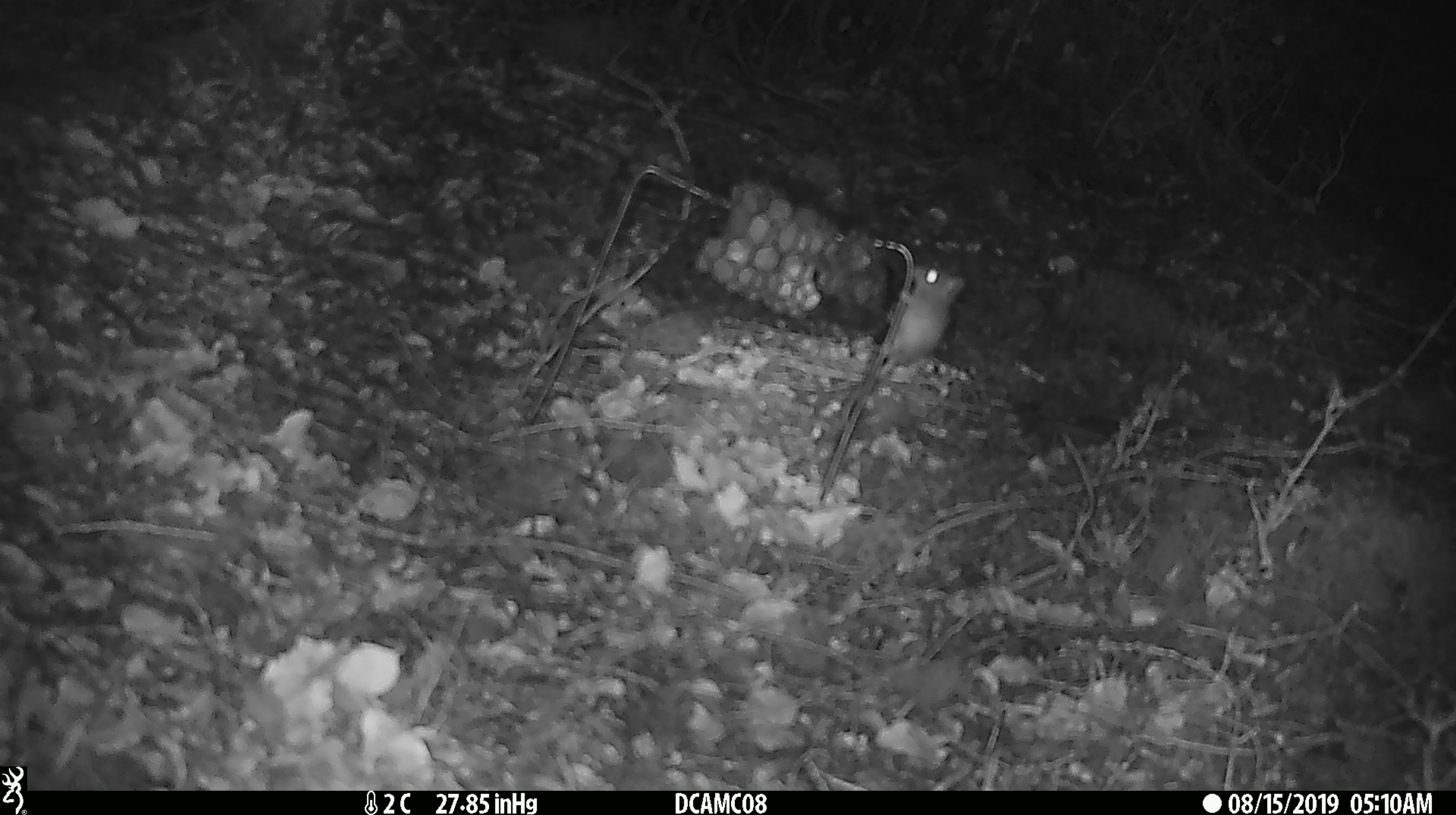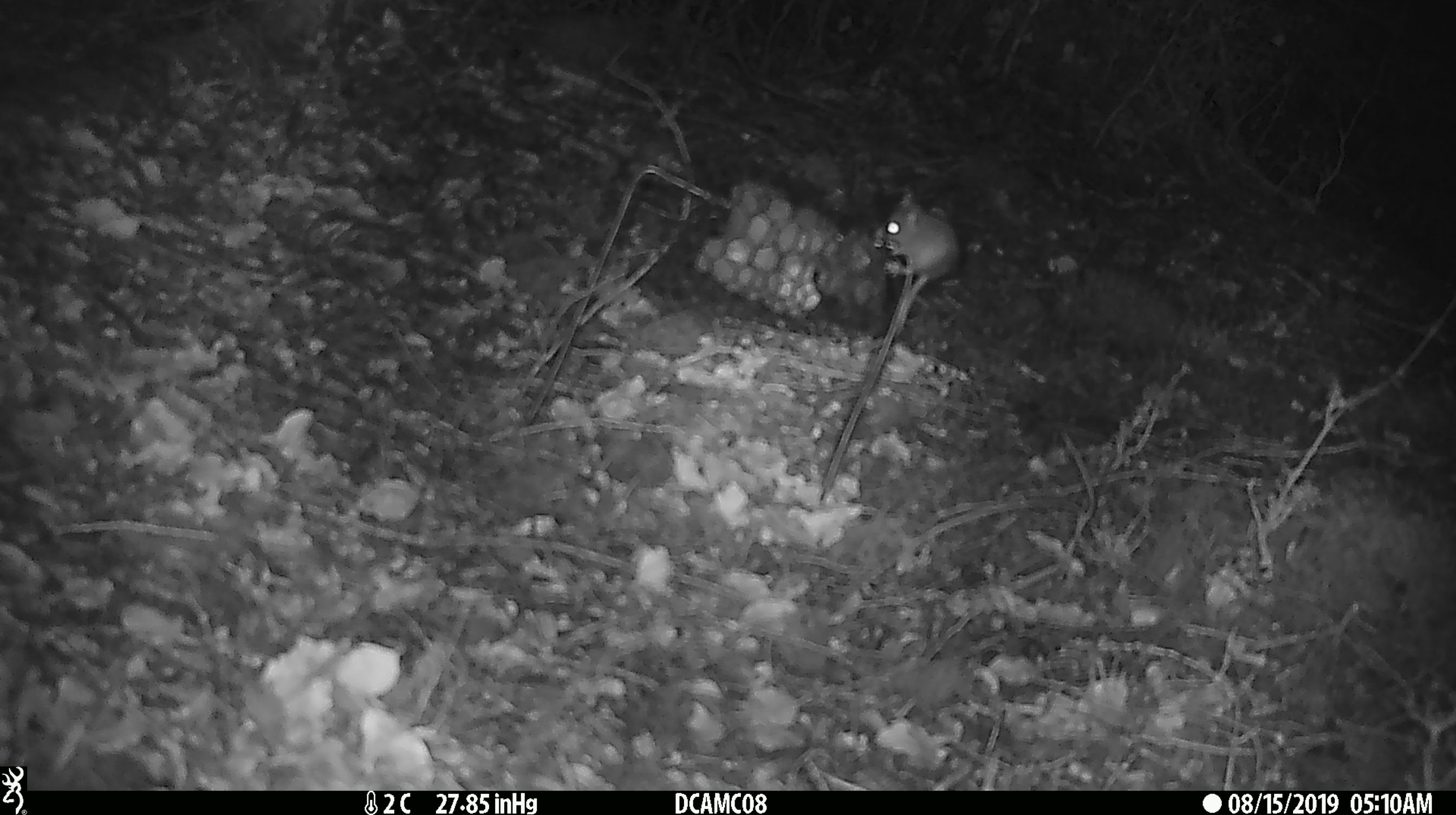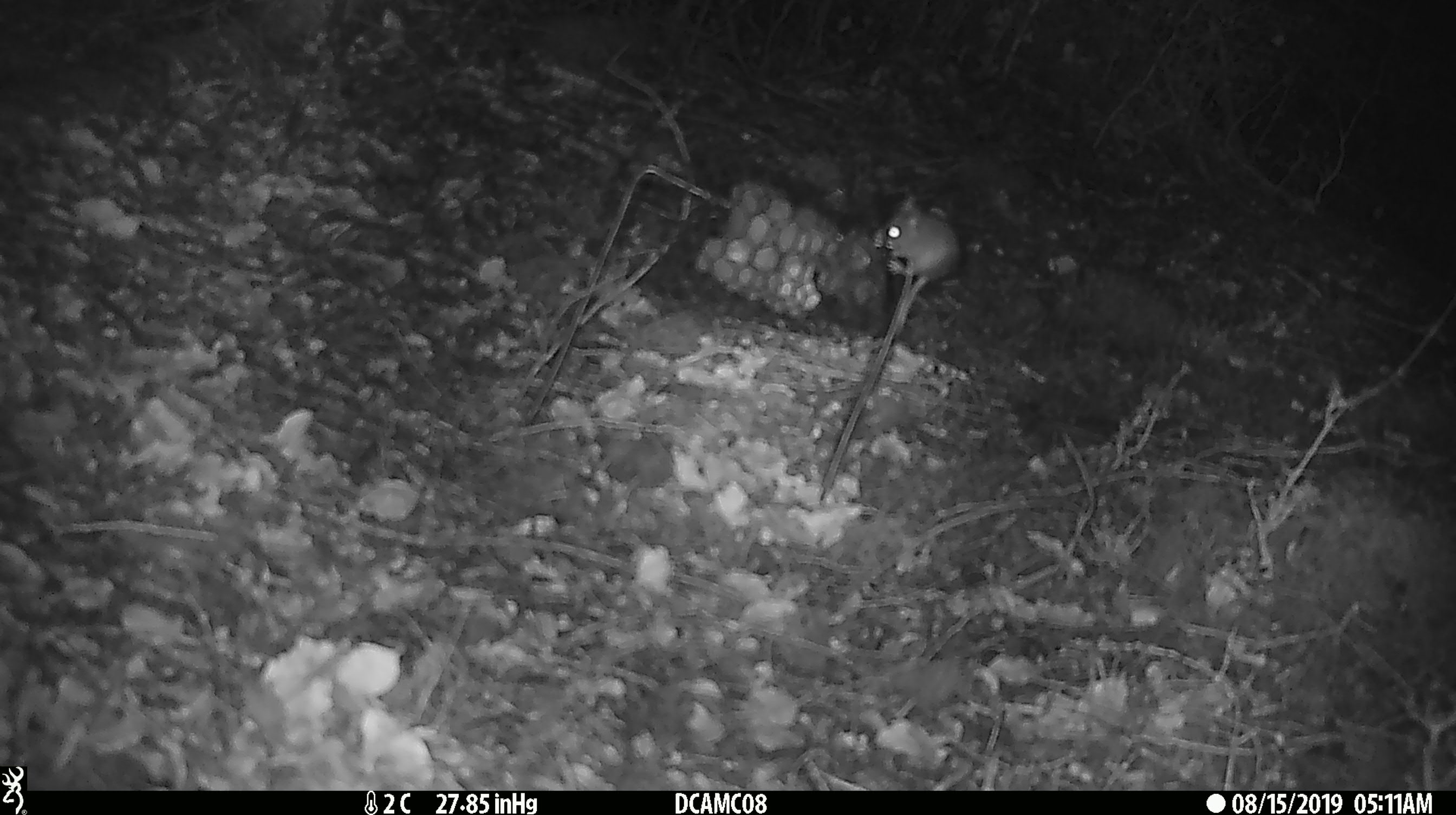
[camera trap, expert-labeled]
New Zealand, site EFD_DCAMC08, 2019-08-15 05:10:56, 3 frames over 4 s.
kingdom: Animalia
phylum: Chordata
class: Mammalia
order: Rodentia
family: Muridae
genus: Mus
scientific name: Mus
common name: mouse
Mouse (Mus).